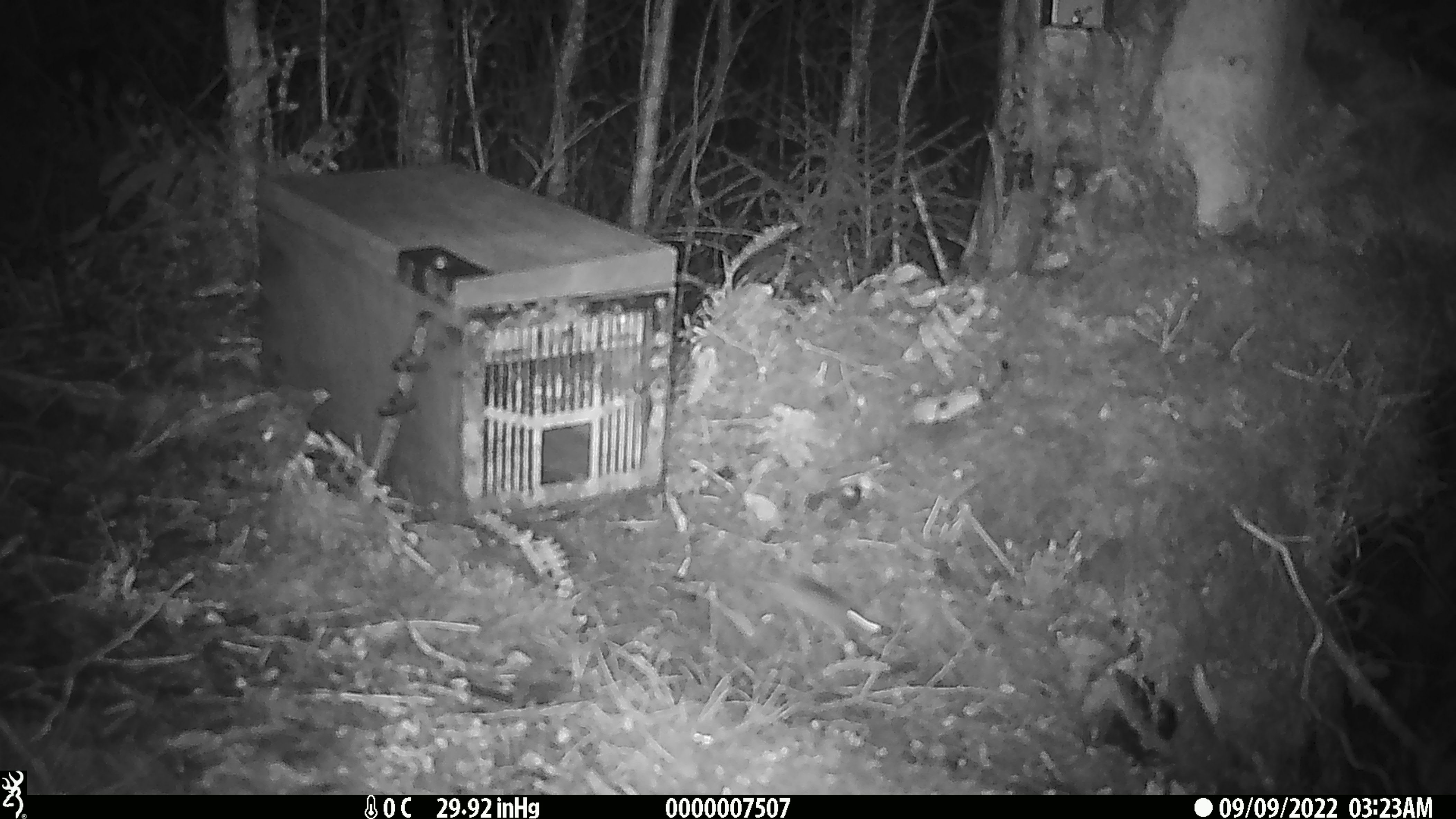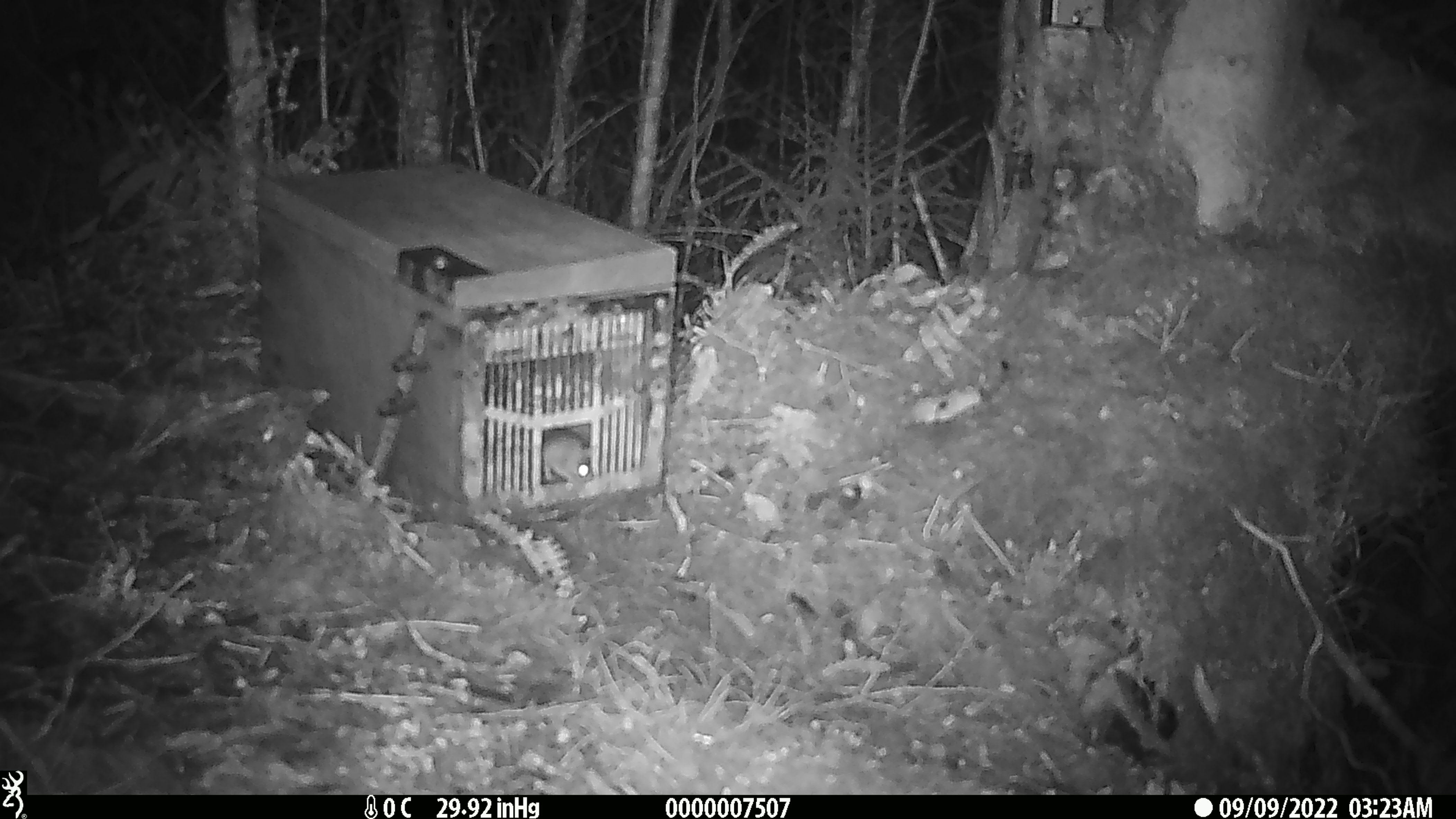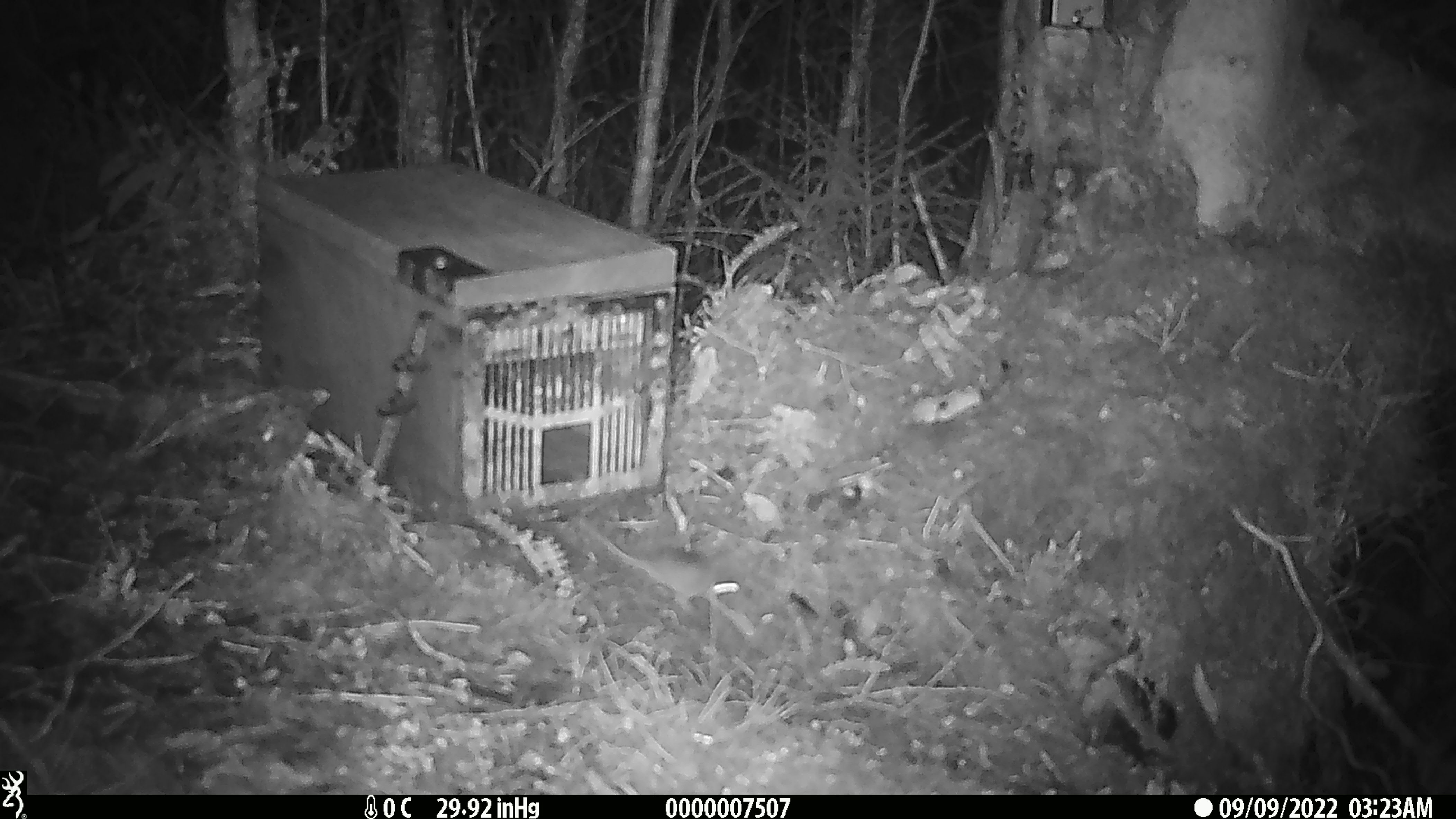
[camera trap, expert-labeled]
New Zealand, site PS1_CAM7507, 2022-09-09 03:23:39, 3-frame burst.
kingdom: Animalia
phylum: Chordata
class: Mammalia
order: Rodentia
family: Muridae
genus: Mus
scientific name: Mus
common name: mouse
Mouse (Mus).